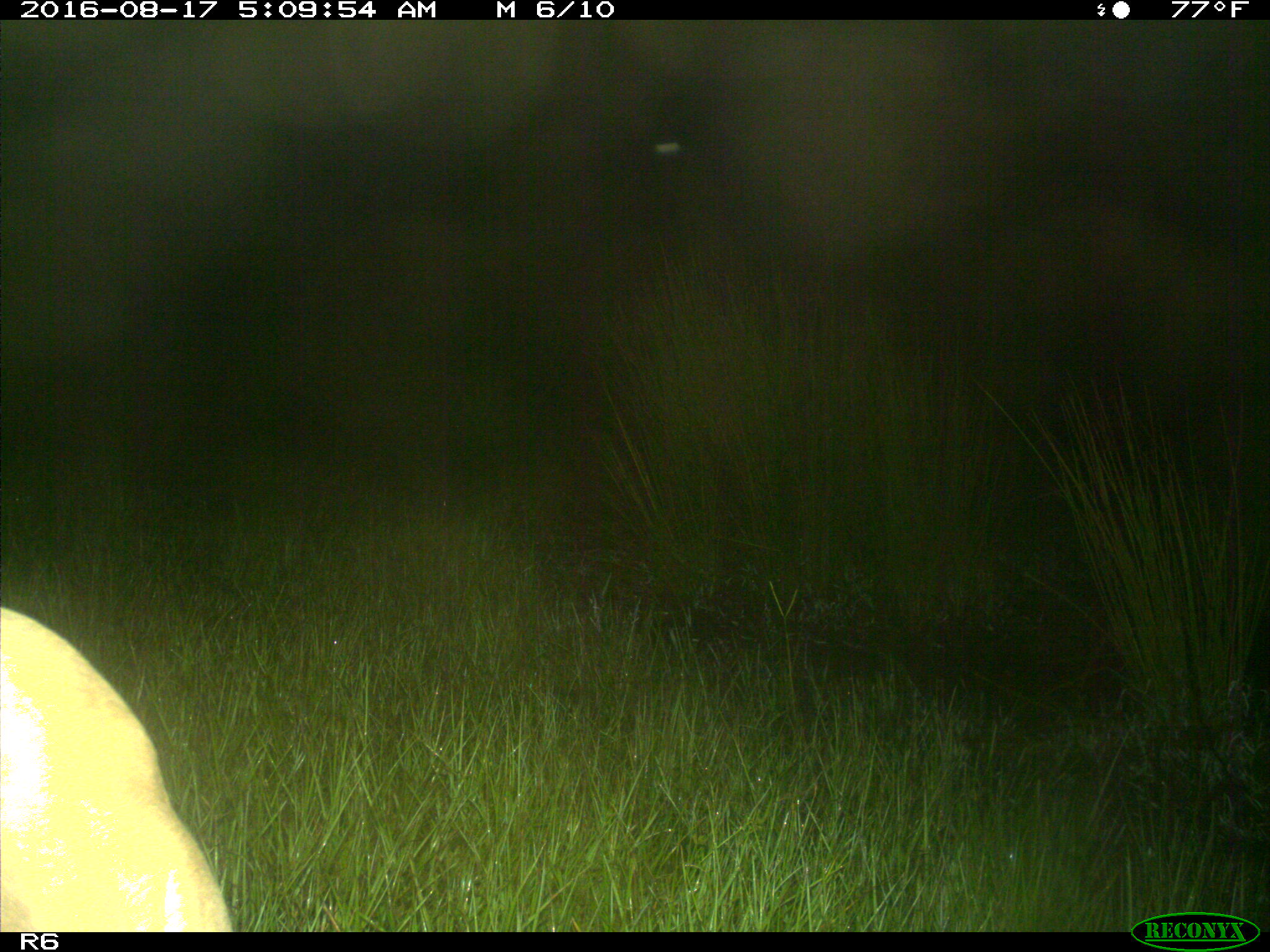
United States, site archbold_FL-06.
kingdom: Animalia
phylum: Chordata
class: Mammalia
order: Artiodactyla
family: Bovidae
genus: Bos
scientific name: Bos taurus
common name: domestic cow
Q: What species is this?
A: Bos taurus (domestic cow).